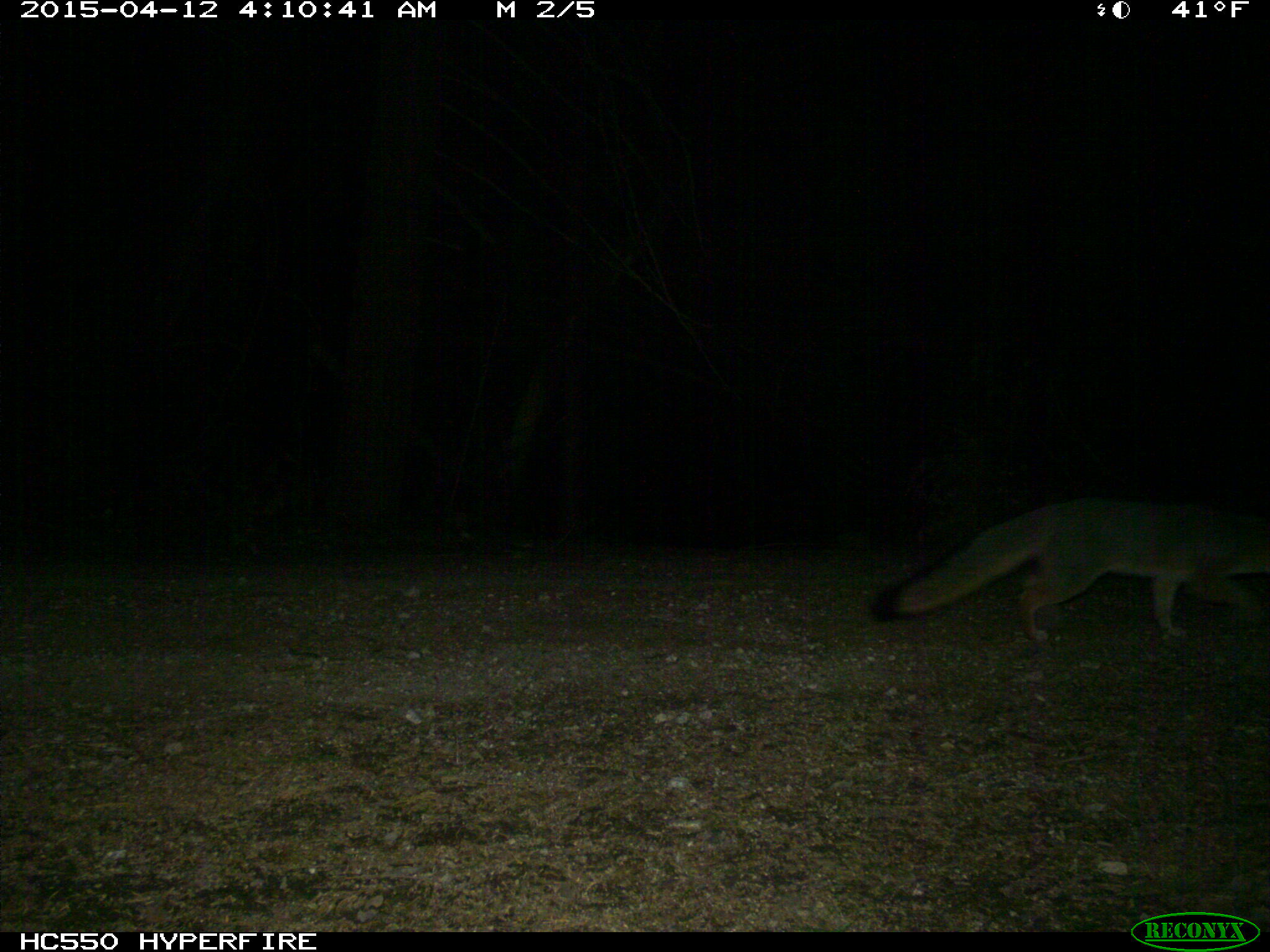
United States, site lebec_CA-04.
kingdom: Animalia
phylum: Chordata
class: Mammalia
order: Carnivora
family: Canidae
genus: Urocyon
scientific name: Urocyon cinereoargenteus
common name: gray fox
Urocyon cinereoargenteus (gray fox).